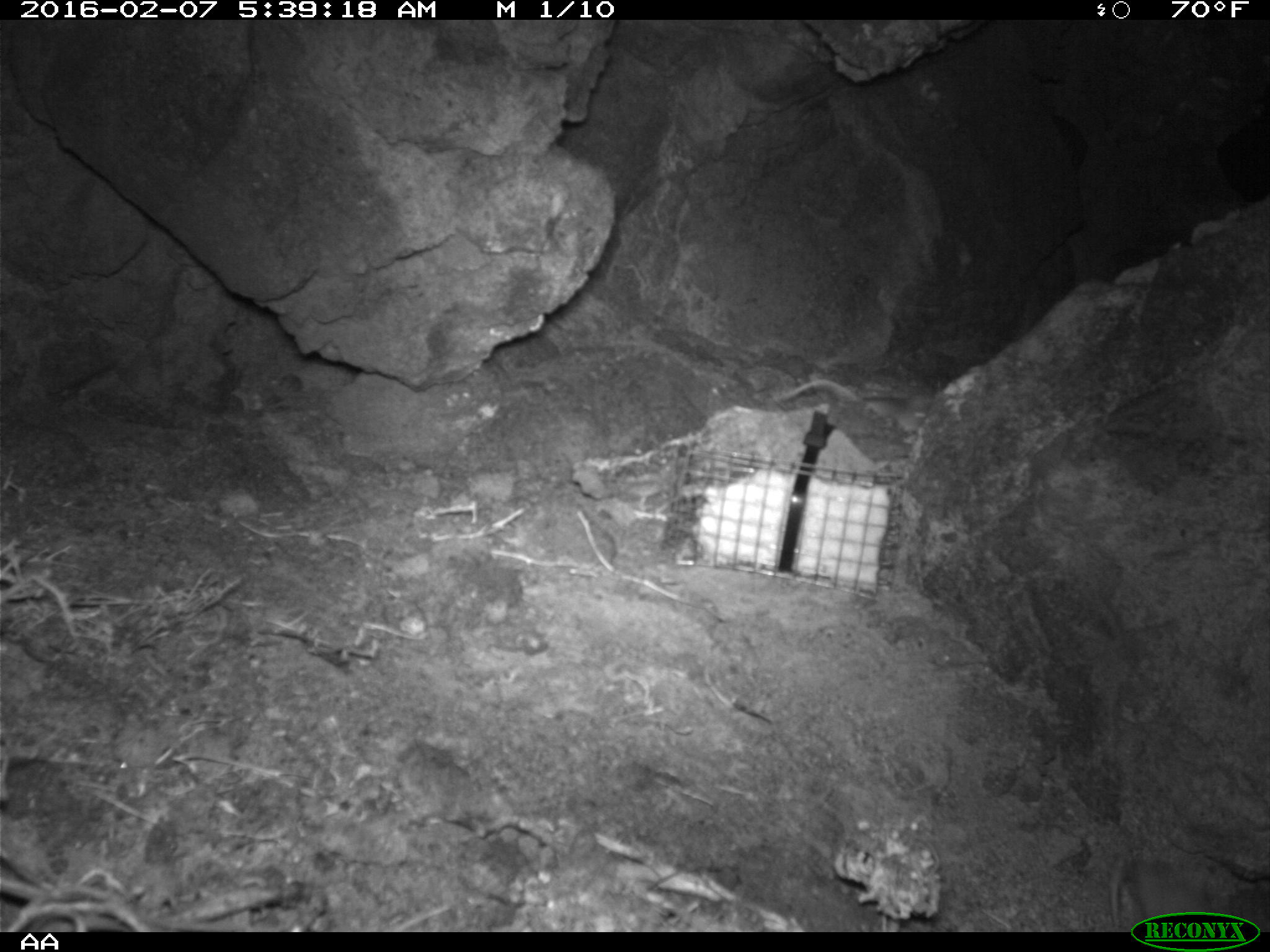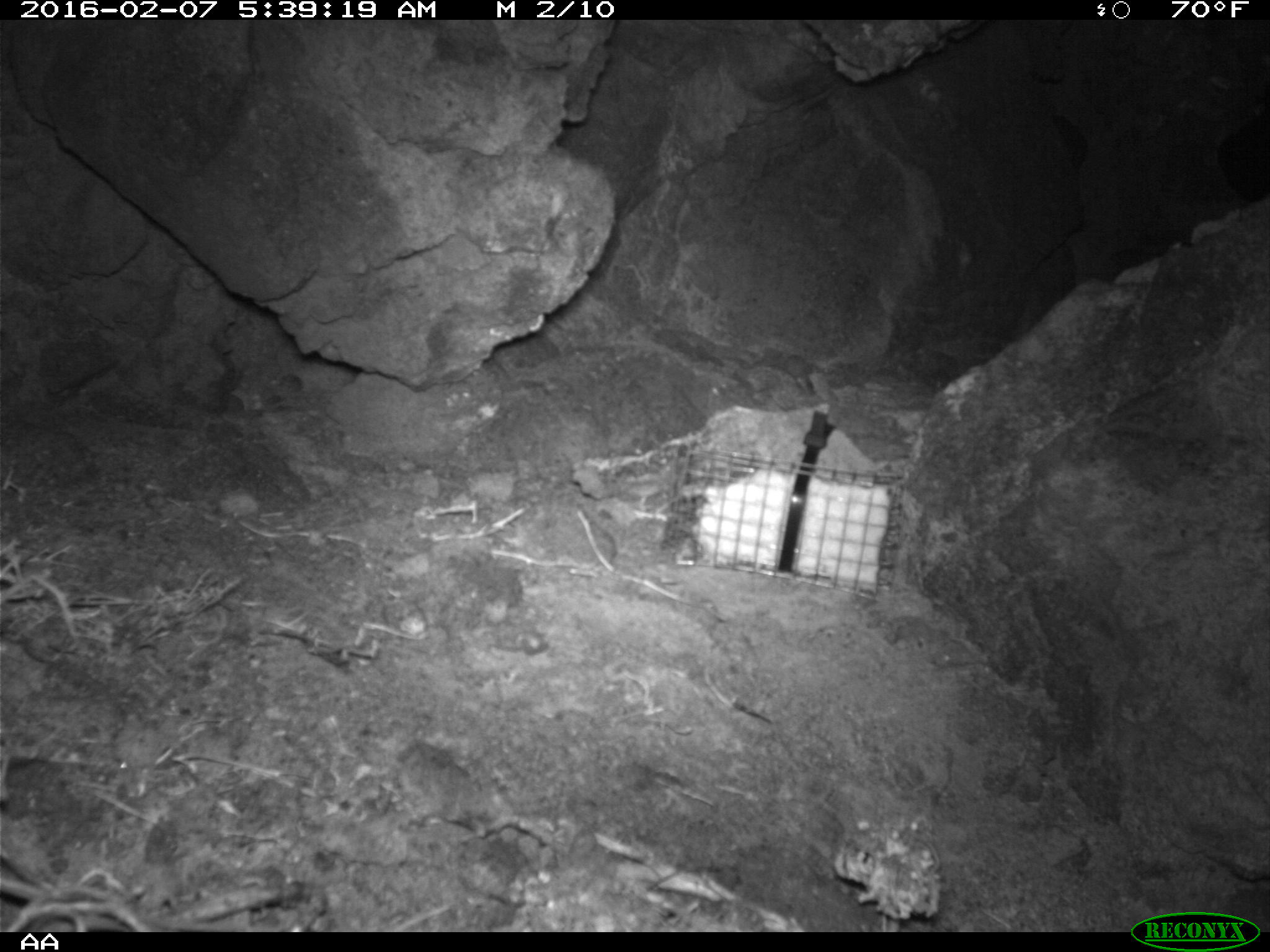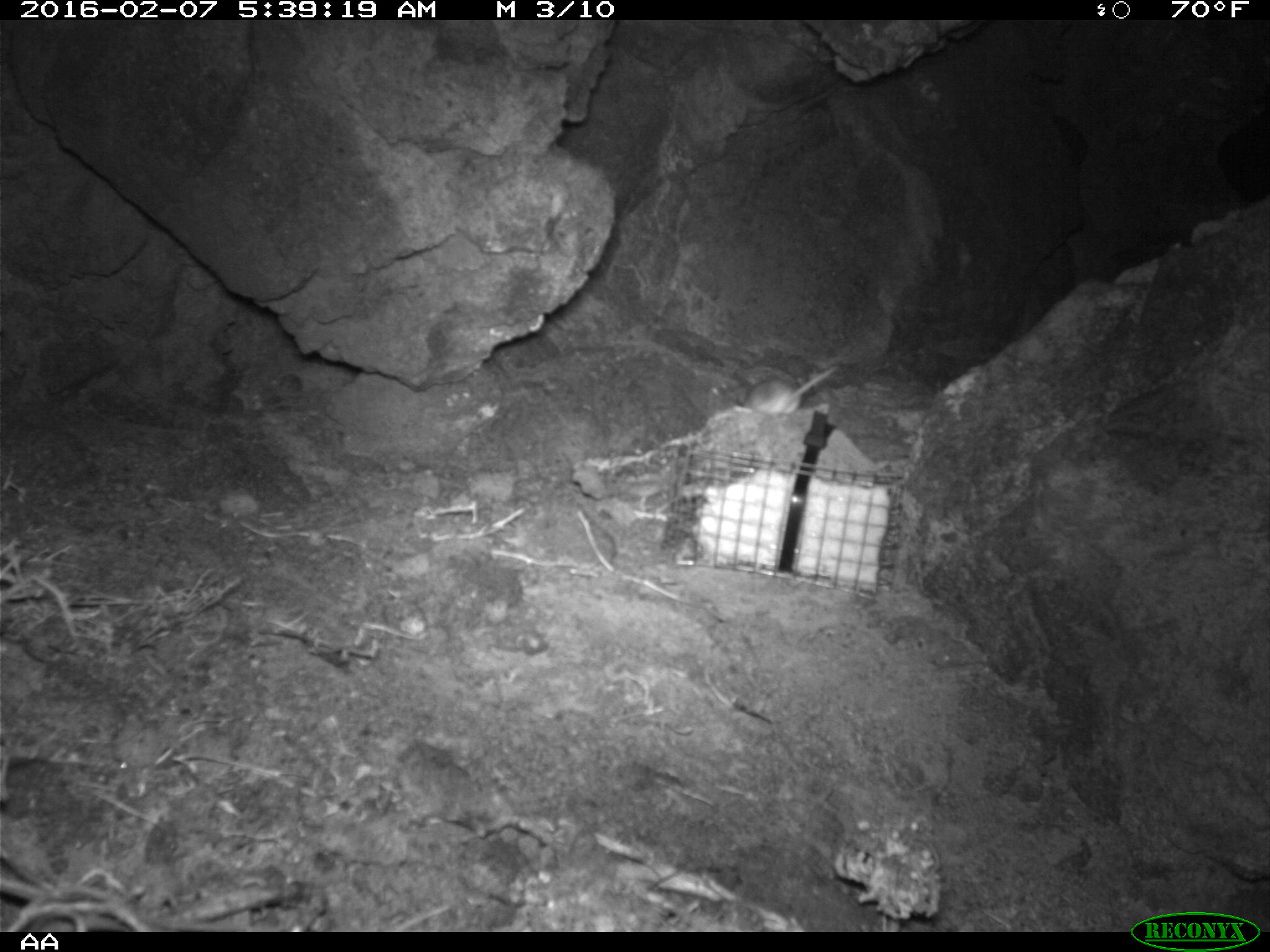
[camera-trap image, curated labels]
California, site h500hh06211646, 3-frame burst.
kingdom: Animalia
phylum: Chordata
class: Mammalia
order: Rodentia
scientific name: Rodentia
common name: rodent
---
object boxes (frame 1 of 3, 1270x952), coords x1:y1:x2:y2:
rodent: 776:378:928:433